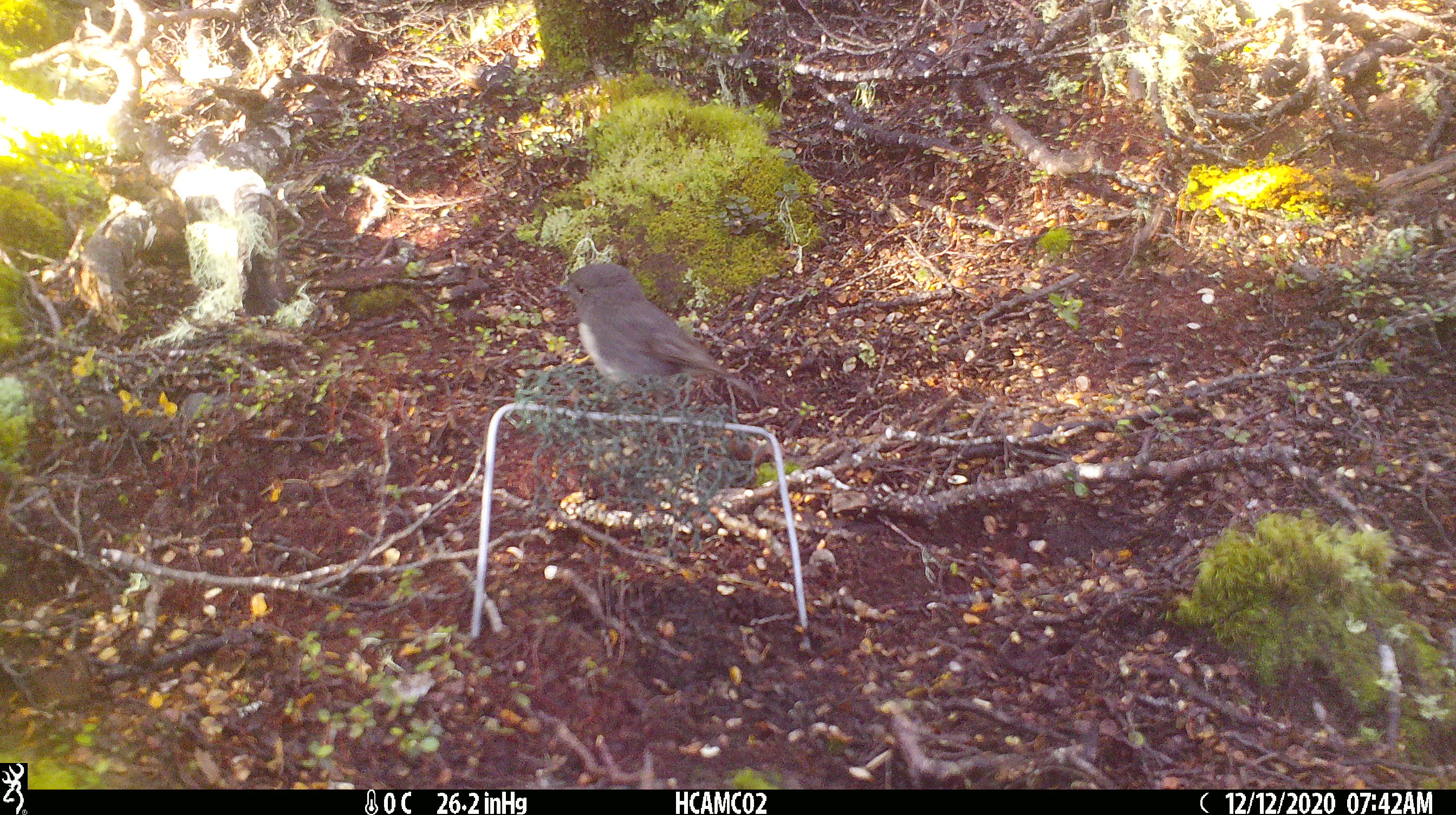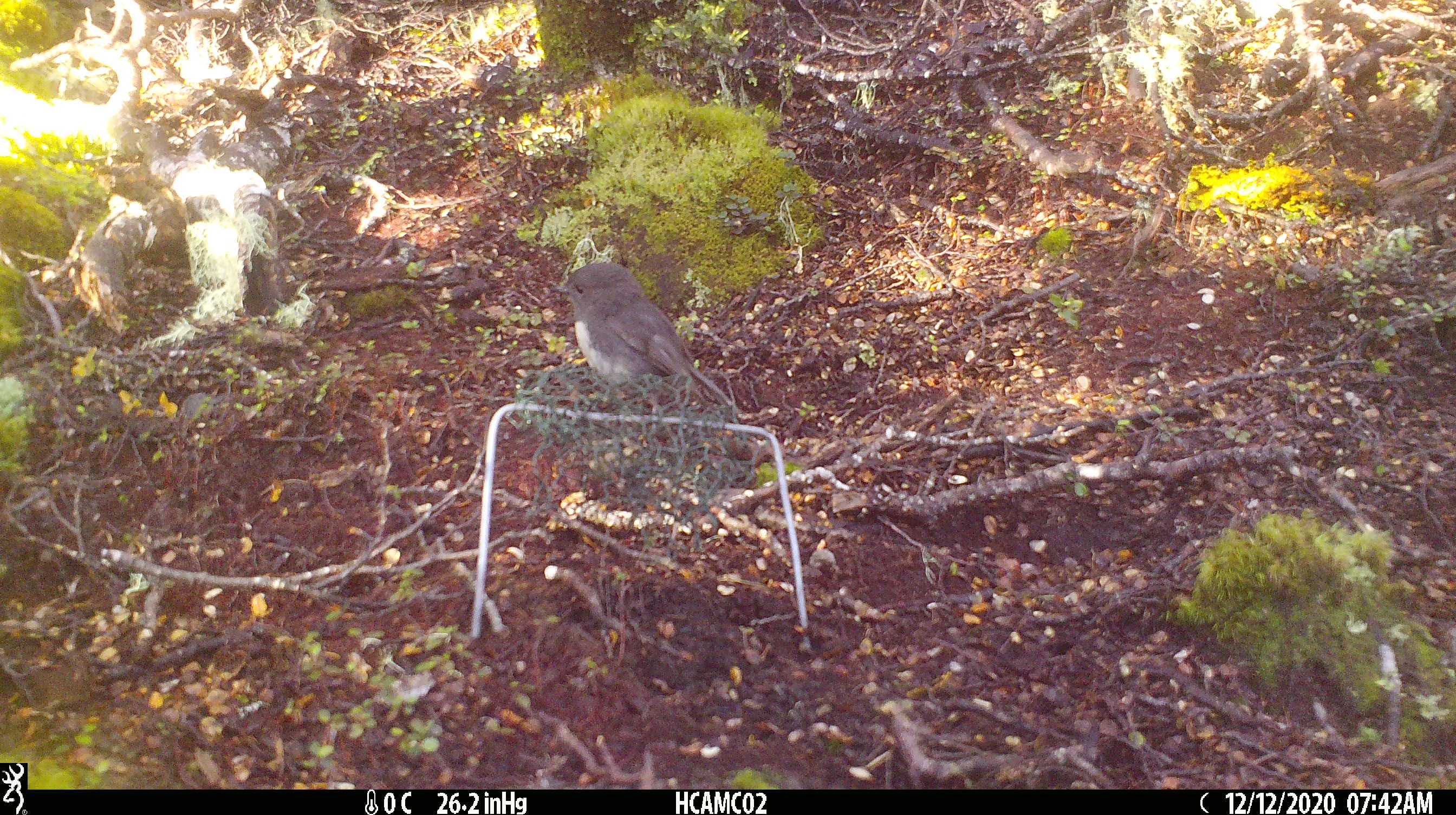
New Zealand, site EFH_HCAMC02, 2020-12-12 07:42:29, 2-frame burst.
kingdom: Animalia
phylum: Chordata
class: Aves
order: Passeriformes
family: Petroicidae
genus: Petroica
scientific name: Petroica australis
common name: new zealand robin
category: robin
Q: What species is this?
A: Robin (new zealand robin) (Petroica australis).